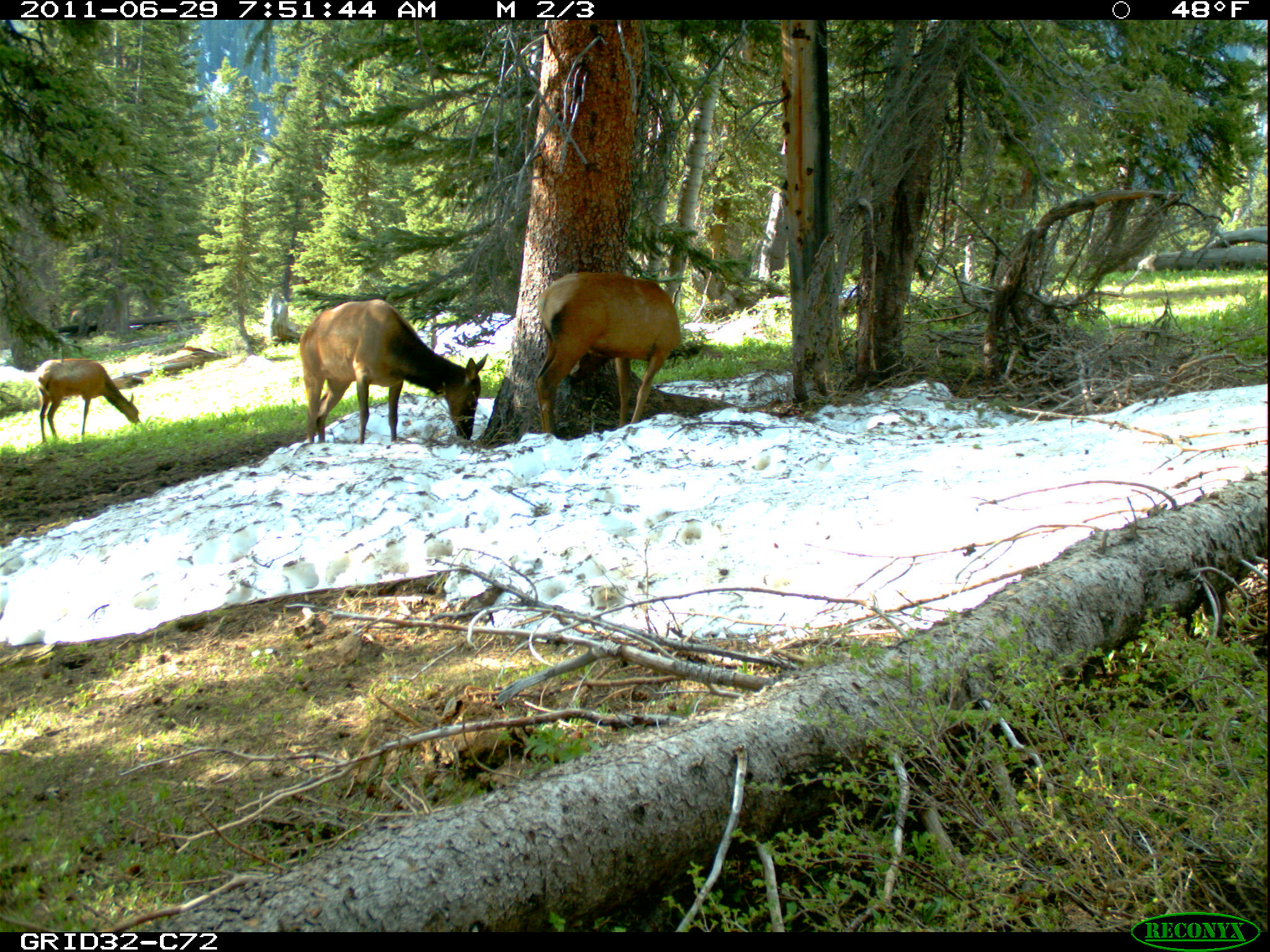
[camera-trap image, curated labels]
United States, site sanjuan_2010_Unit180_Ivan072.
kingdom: Animalia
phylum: Chordata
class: Mammalia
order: Artiodactyla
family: Cervidae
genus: Cervus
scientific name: Cervus elaphus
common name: red deer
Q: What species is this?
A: Cervus elaphus (red deer).